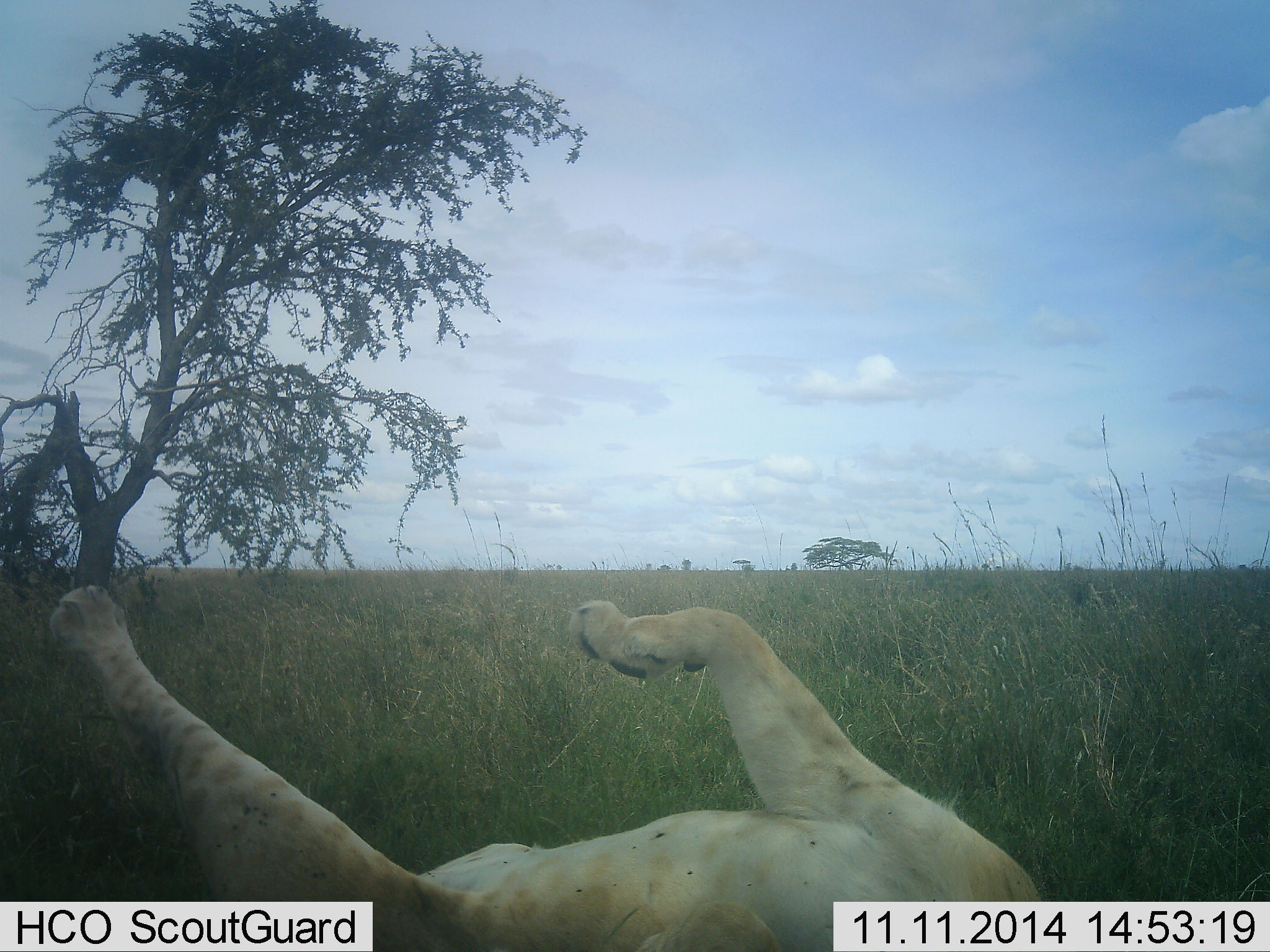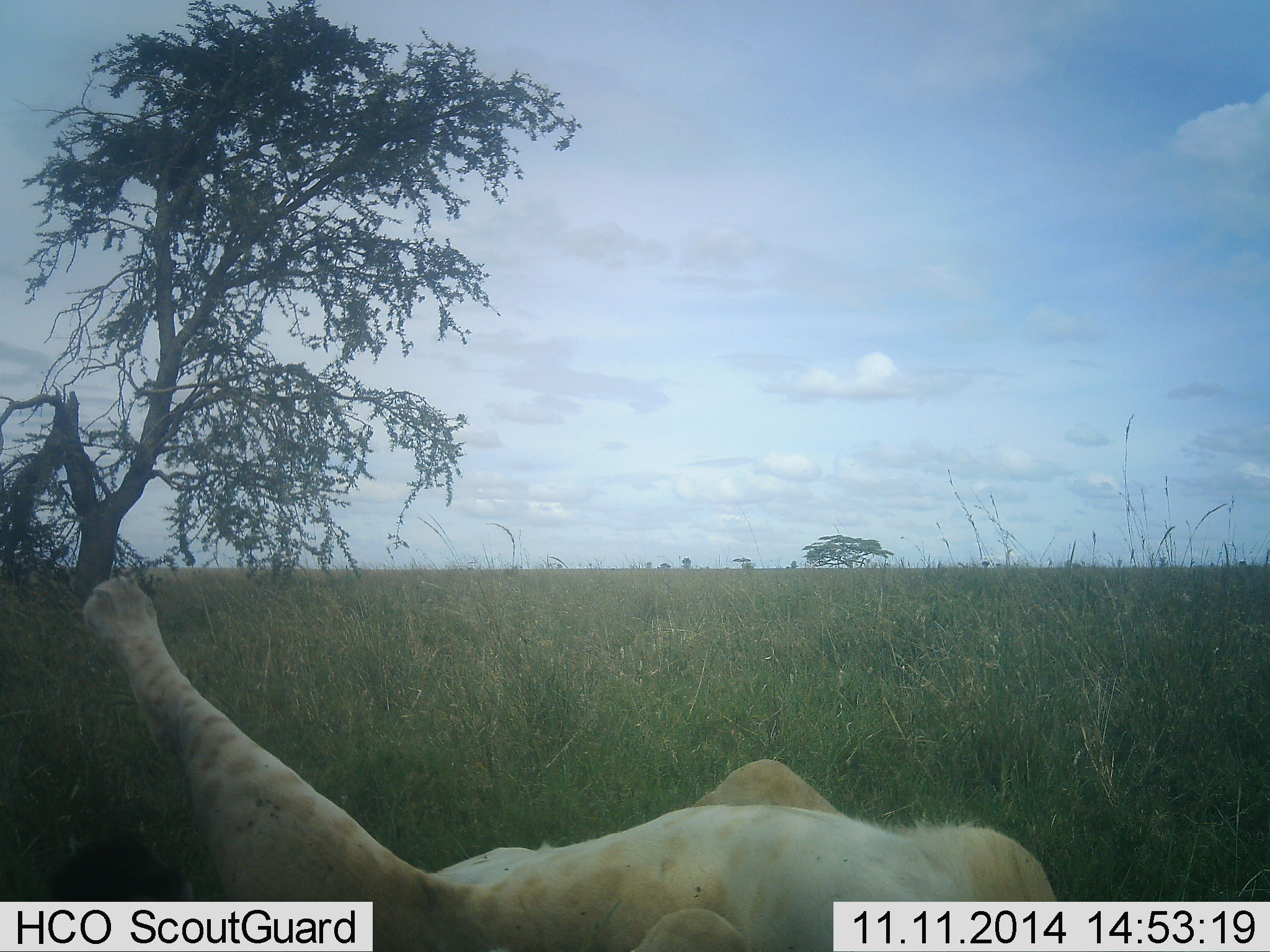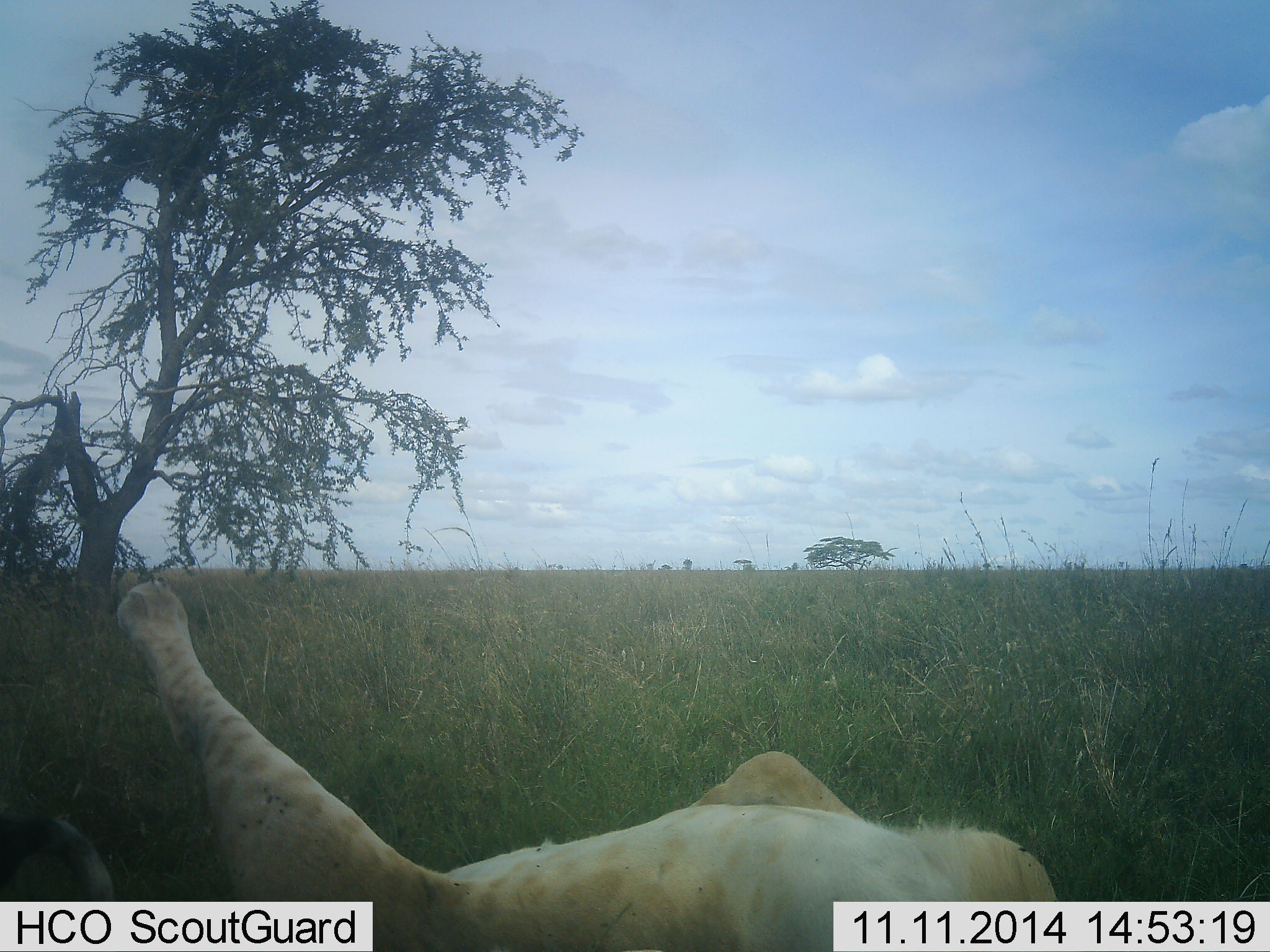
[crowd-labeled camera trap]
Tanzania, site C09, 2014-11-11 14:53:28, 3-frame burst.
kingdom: Animalia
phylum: Chordata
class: Mammalia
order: Carnivora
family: Felidae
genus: Panthera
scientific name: Panthera leo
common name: lion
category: lionfemale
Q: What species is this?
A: Lionfemale (lion) (Panthera leo).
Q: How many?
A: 1.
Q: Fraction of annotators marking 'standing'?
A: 0%.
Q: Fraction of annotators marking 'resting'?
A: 100%.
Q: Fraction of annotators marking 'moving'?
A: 0%.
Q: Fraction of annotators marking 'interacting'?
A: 0%.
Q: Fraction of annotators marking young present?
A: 0%.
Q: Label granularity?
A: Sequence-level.